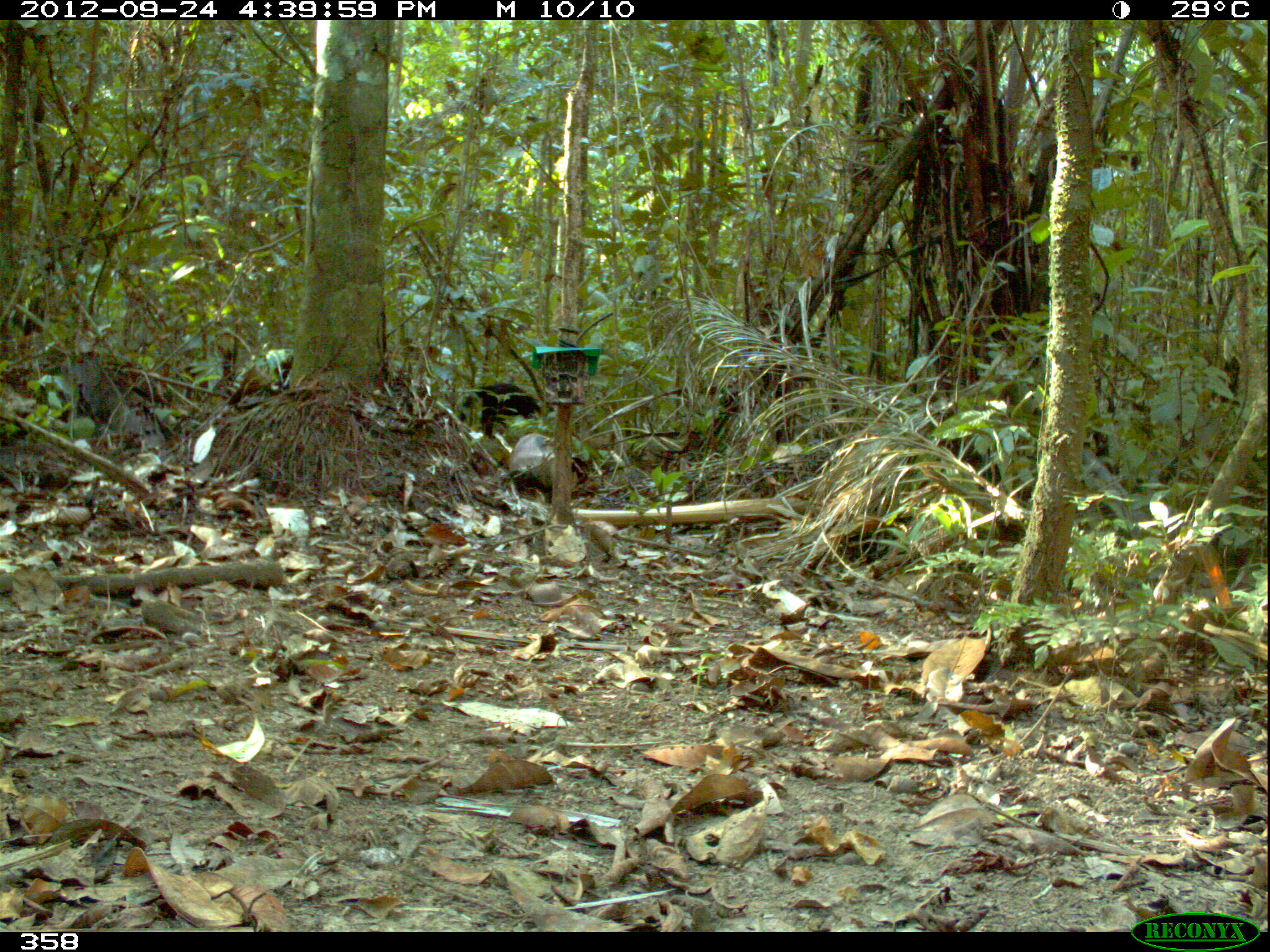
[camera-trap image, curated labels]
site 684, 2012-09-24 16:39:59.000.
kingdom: Animalia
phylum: Chordata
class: Mammalia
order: Carnivora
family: Mustelidae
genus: Eira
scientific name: Eira barbara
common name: tayra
Eira barbara (tayra).